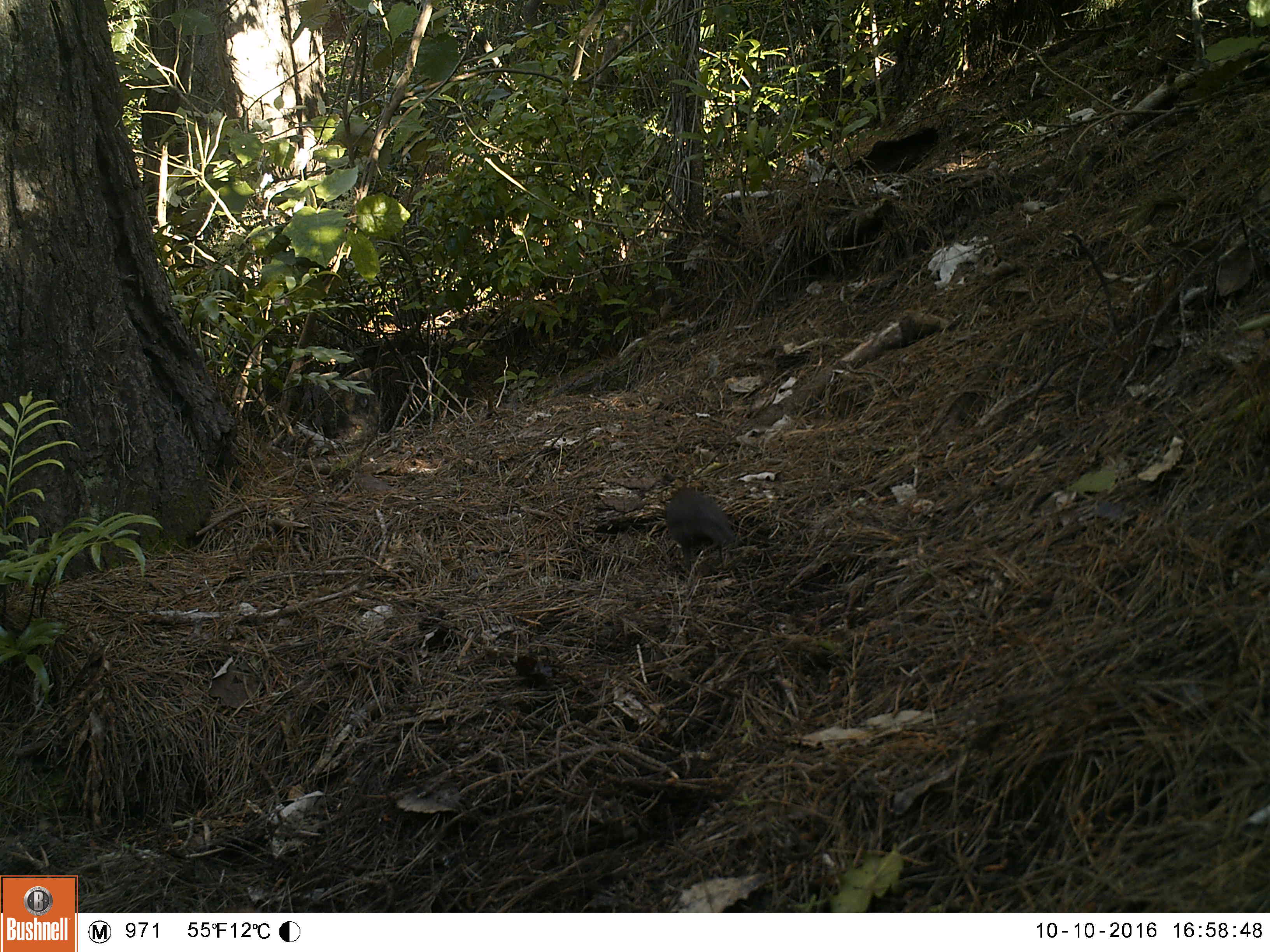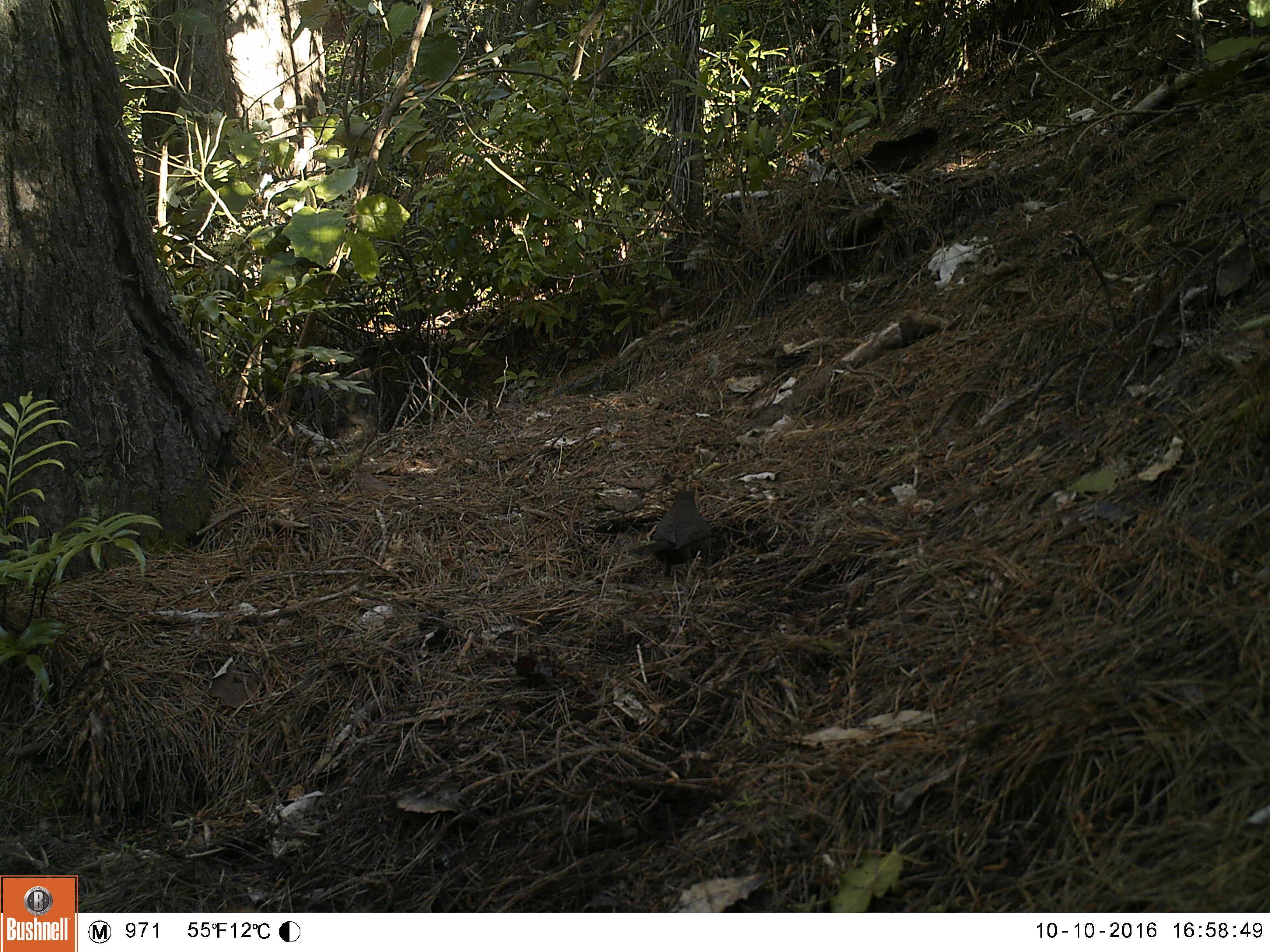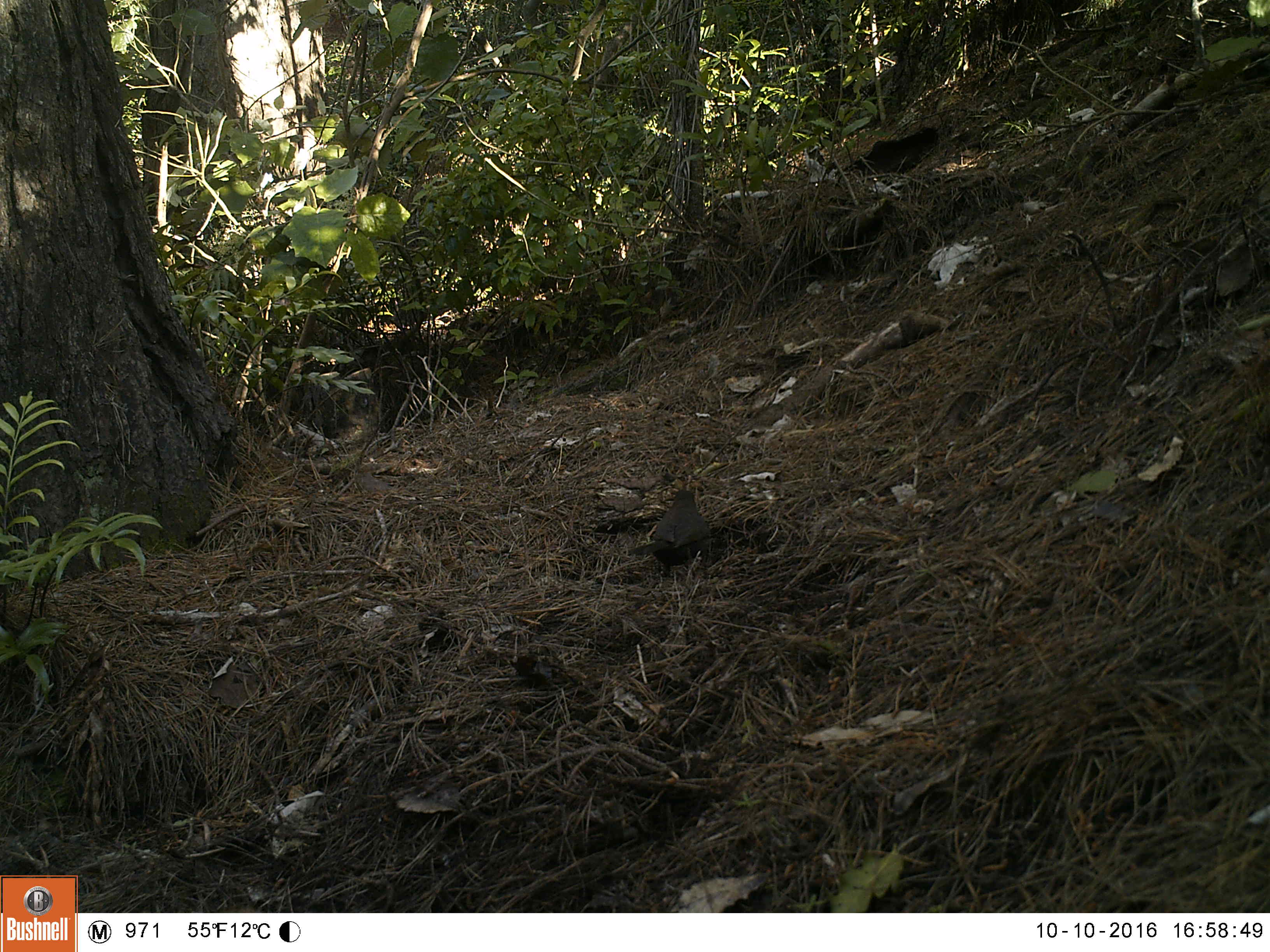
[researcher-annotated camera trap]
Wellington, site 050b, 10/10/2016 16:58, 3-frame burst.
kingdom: Animalia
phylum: Chordata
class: Aves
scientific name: Aves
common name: bird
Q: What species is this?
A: Bird (Aves).